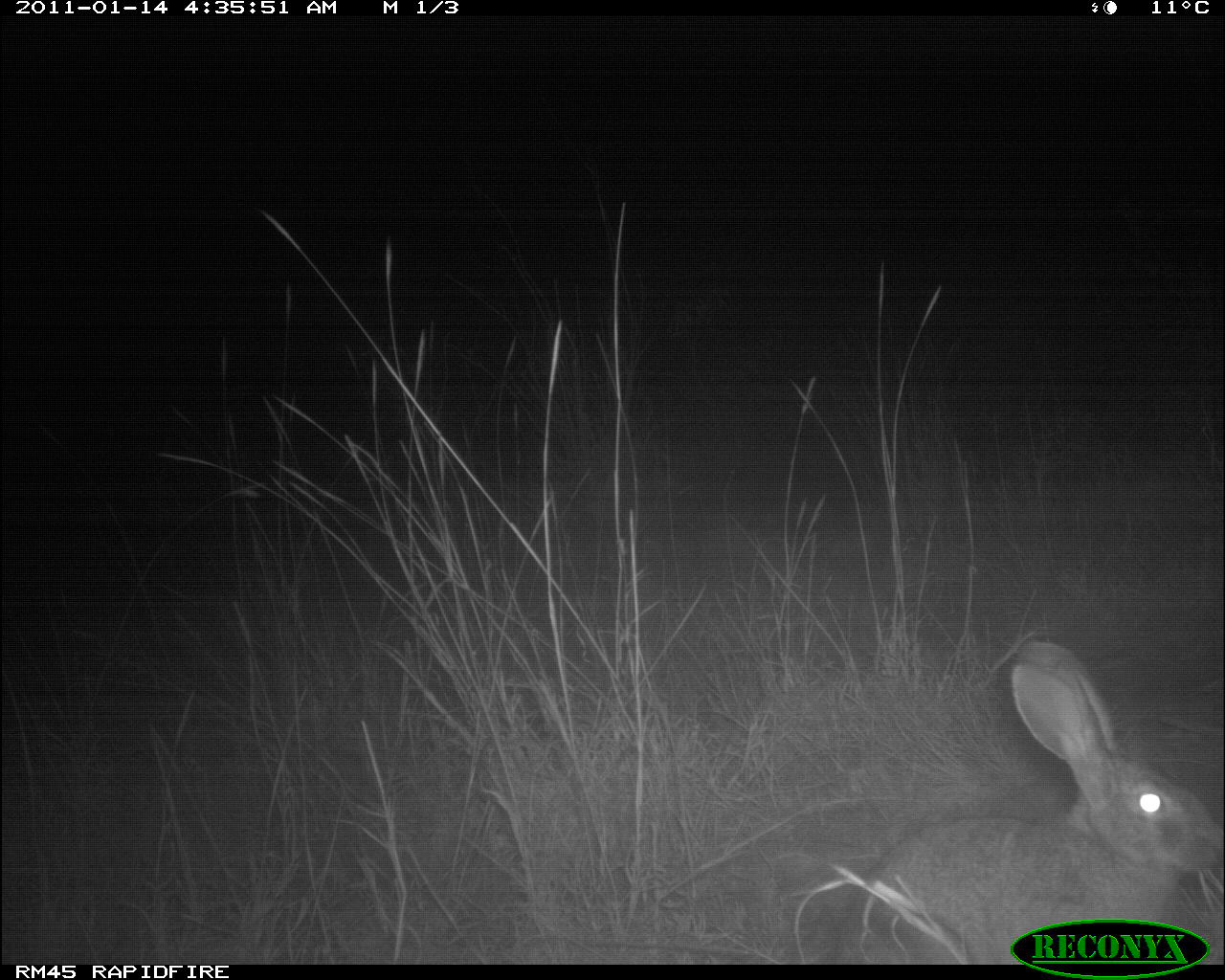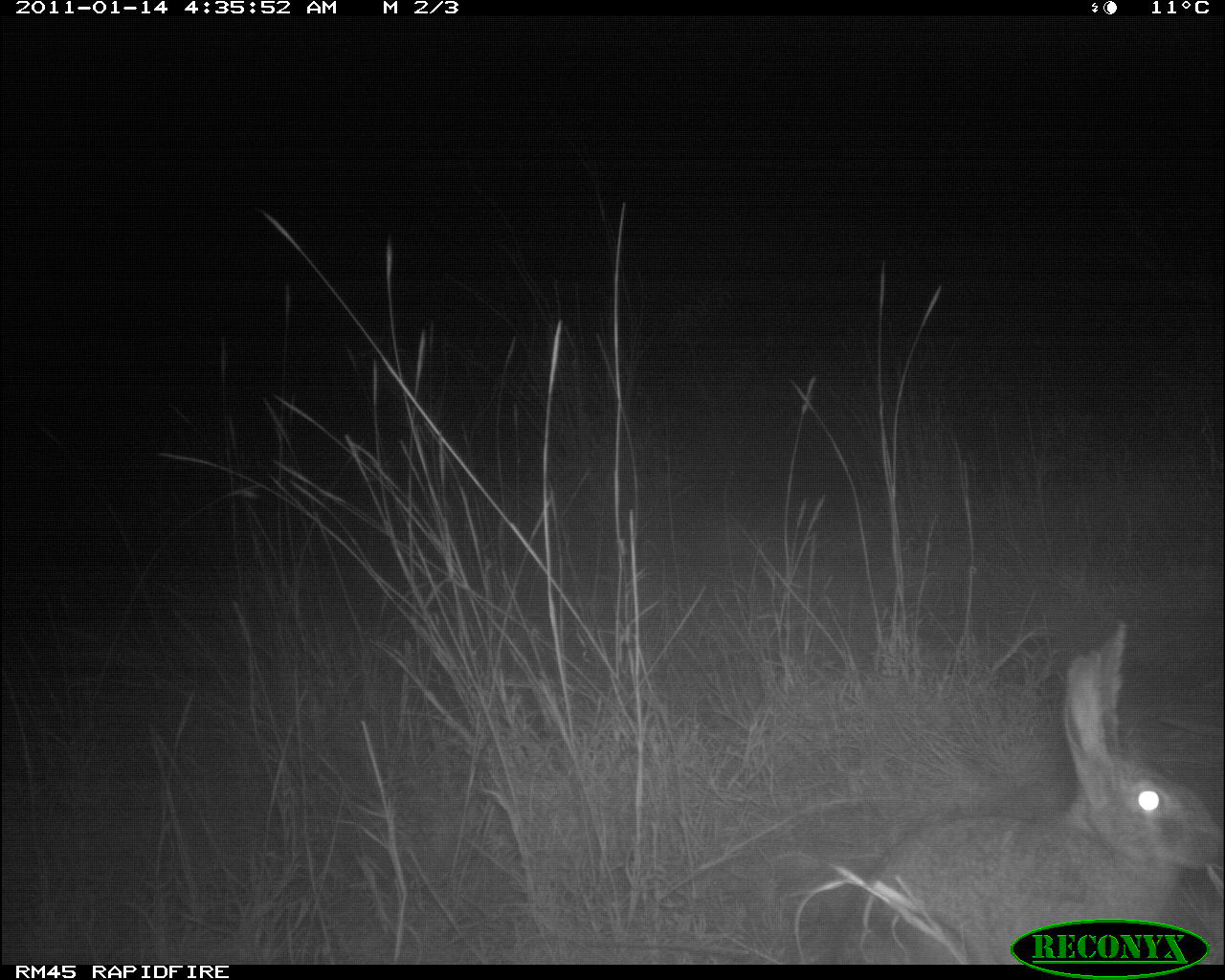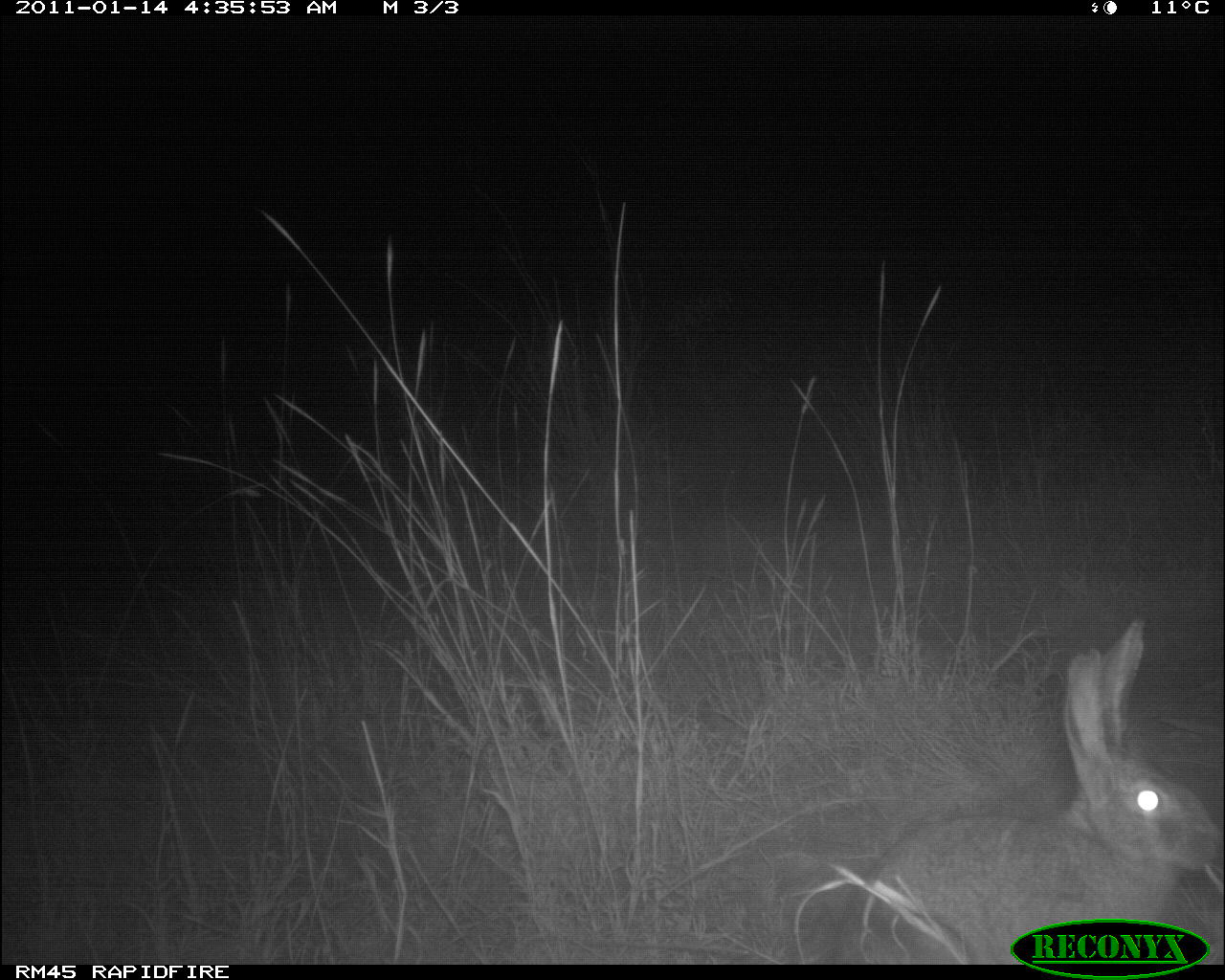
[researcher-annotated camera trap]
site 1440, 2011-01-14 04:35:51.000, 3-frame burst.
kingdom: Animalia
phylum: Chordata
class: Mammalia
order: Lagomorpha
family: Leporidae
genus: Lepus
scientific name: Lepus saxatilis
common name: scrub hare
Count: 1.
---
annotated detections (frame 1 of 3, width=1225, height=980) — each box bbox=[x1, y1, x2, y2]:
lepus saxatilis: bbox=[839, 634, 1225, 963]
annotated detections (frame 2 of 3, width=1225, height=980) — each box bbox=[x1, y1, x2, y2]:
lepus saxatilis: bbox=[843, 617, 1222, 963]